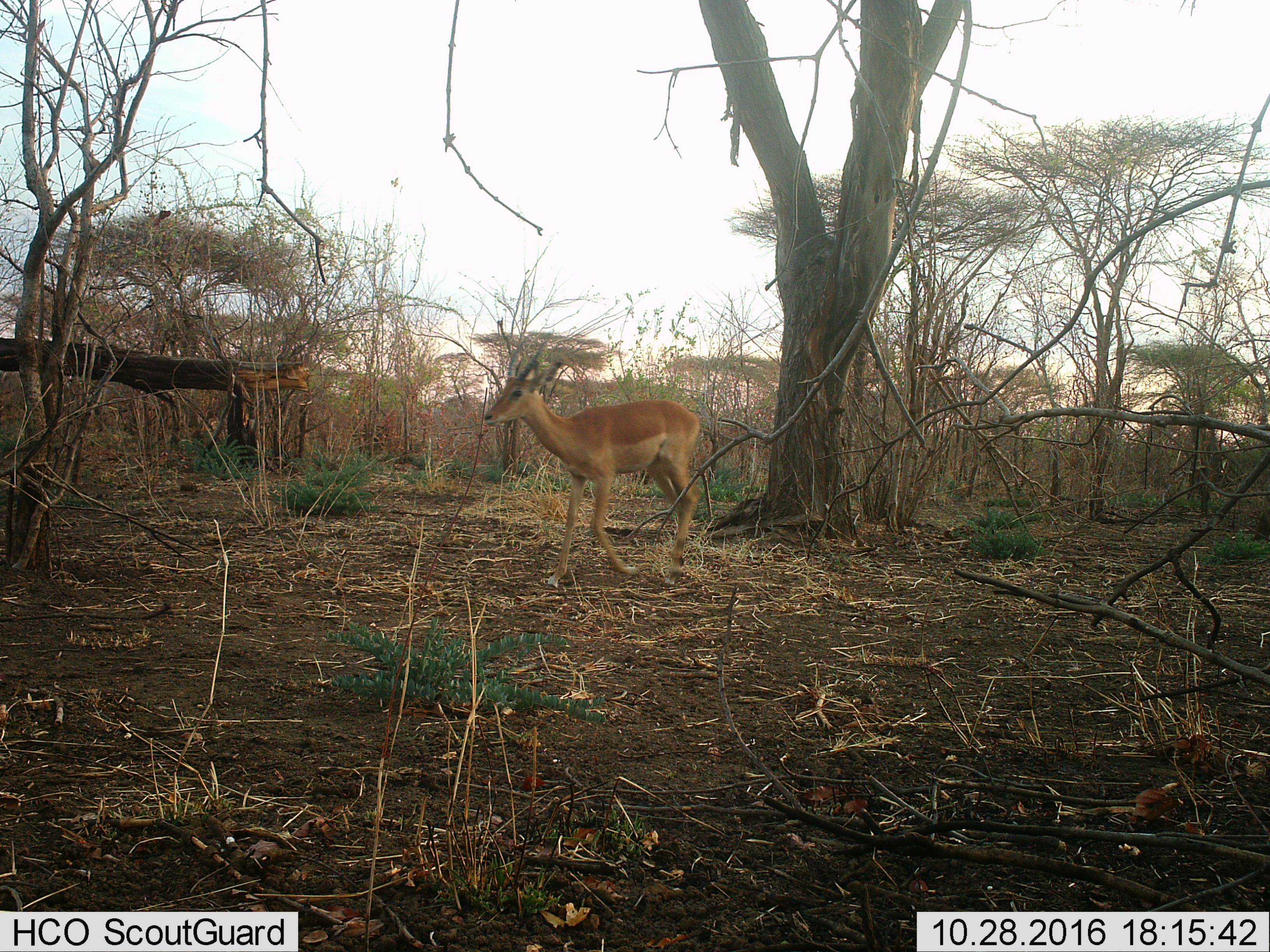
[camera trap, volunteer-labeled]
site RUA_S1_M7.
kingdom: Animalia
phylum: Chordata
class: Mammalia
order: Artiodactyla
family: Bovidae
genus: Aepyceros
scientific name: Aepyceros melampus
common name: impala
Impala (Aepyceros melampus), count 1. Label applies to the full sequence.